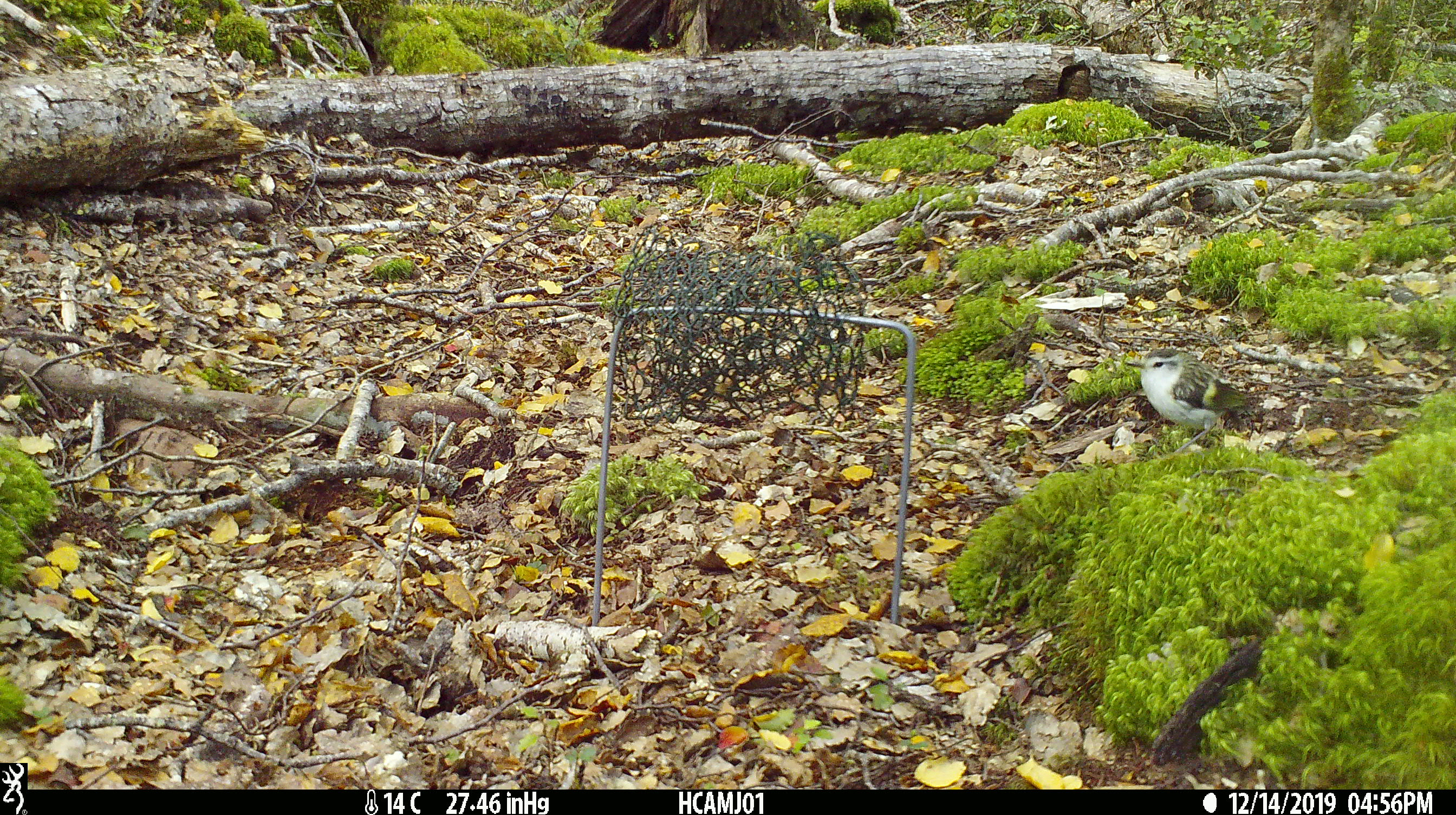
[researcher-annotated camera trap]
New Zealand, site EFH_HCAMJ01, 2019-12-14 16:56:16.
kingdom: Animalia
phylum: Chordata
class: Aves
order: Passeriformes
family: Acanthisittidae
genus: Acanthisitta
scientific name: Acanthisitta chloris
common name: rifleman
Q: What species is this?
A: Rifleman (Acanthisitta chloris).